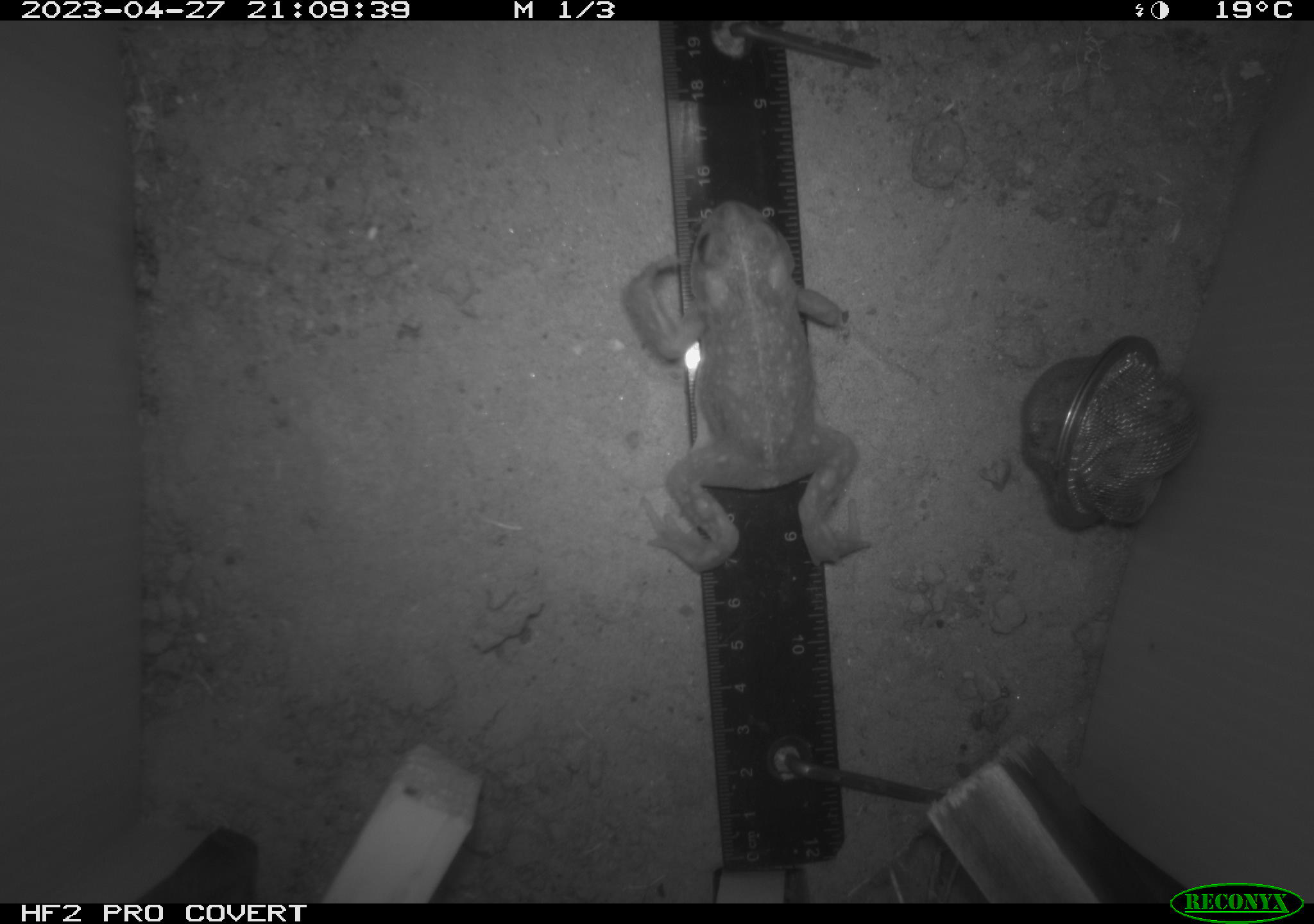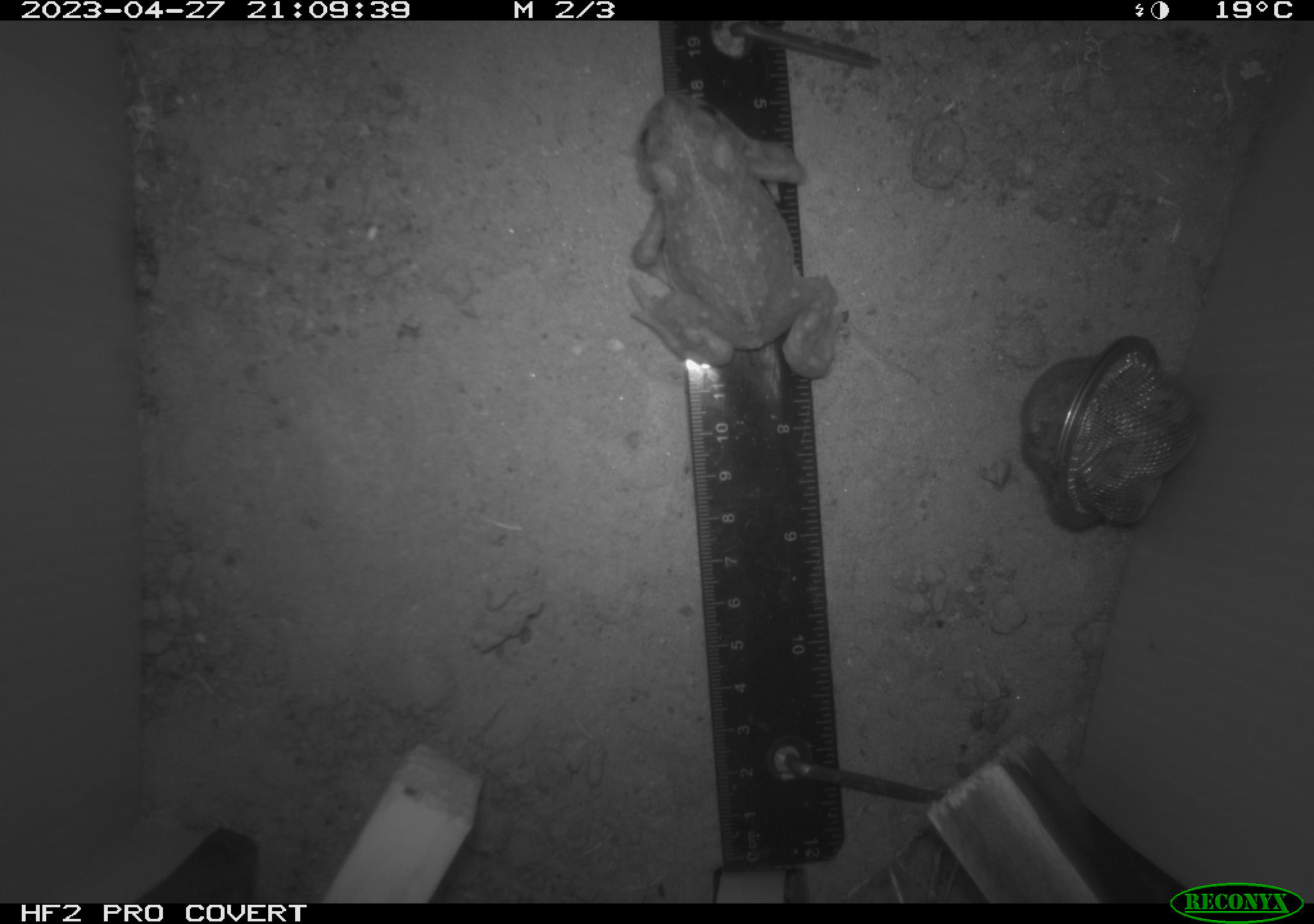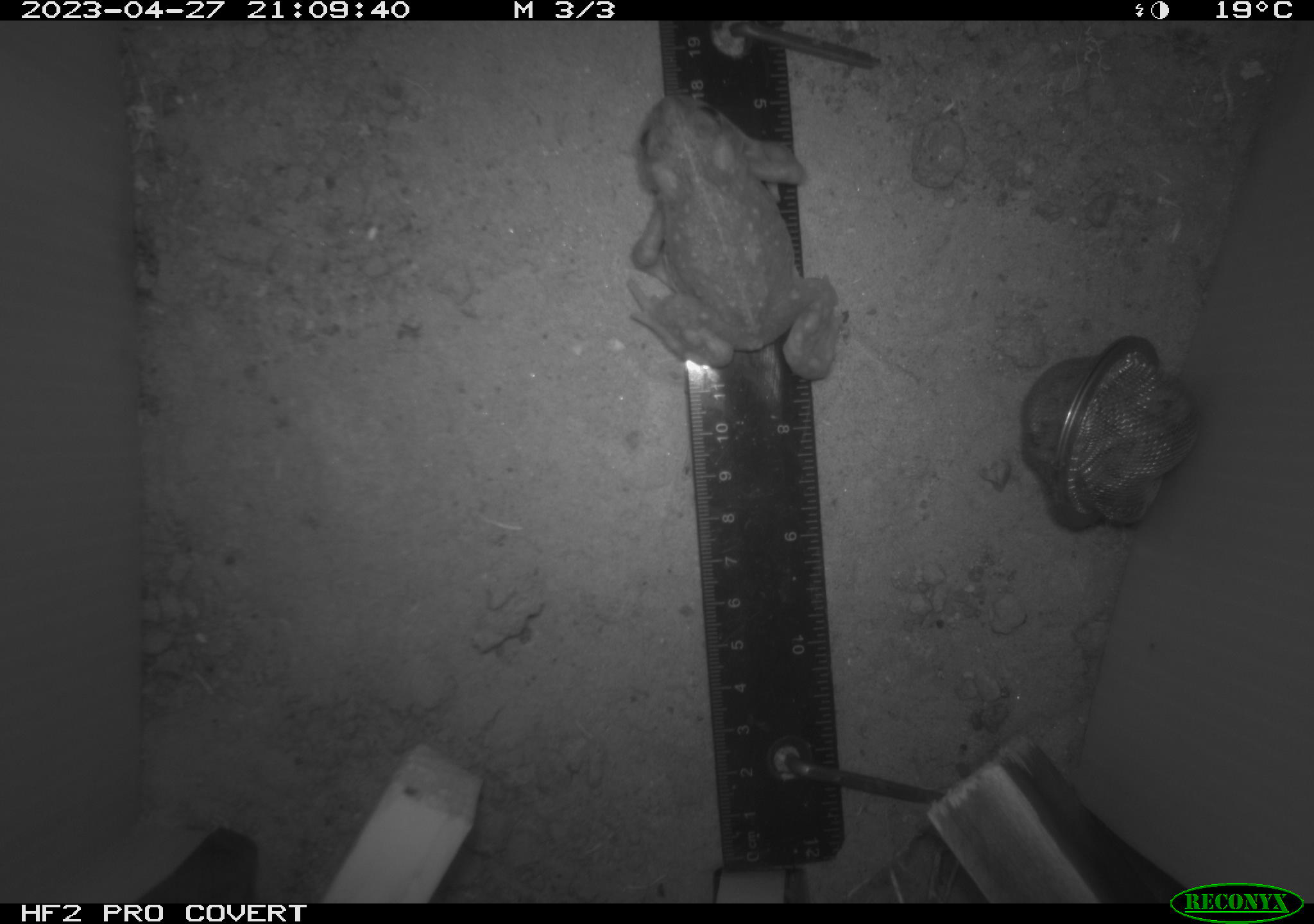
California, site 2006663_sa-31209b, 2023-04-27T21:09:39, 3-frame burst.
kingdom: Animalia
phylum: Chordata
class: Amphibia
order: Anura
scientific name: Anura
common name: frogs